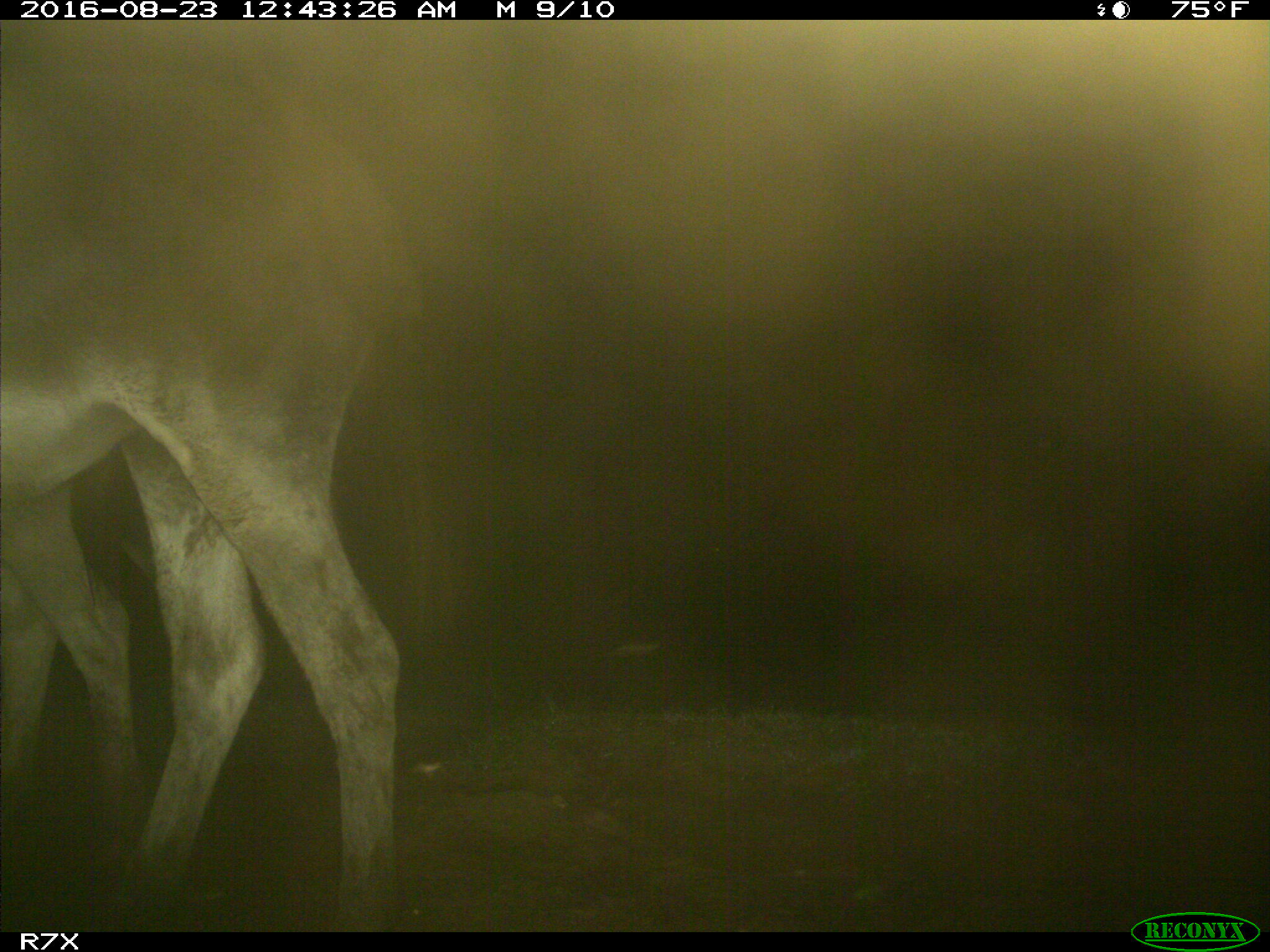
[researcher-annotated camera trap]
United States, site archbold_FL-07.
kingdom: Animalia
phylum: Chordata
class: Mammalia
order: Perissodactyla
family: Equidae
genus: Equus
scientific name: Equus africanus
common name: african wild ass